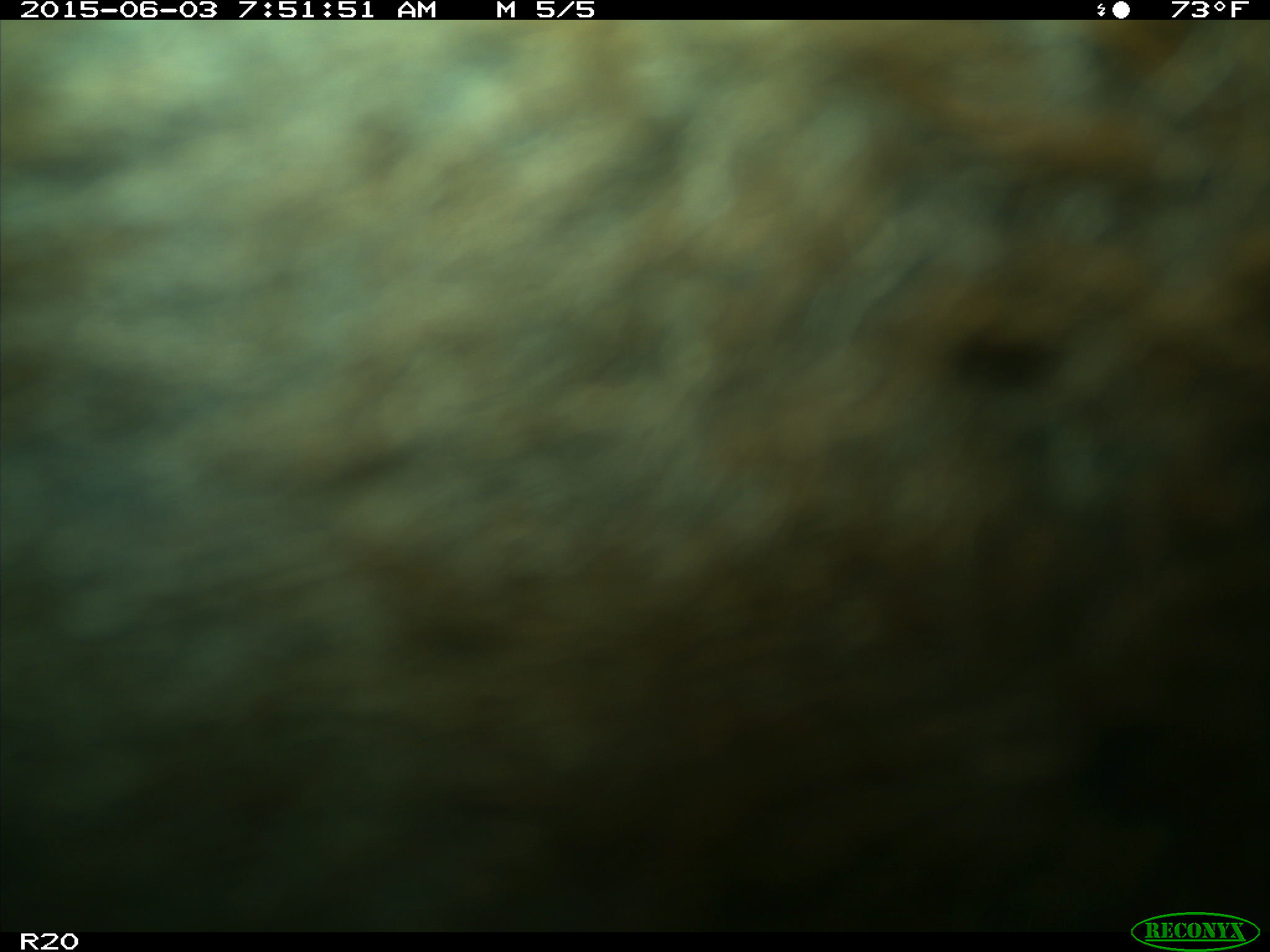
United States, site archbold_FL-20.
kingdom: Animalia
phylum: Chordata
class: Mammalia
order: Artiodactyla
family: Bovidae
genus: Bos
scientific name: Bos taurus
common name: domestic cow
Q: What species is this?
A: Bos taurus (domestic cow).